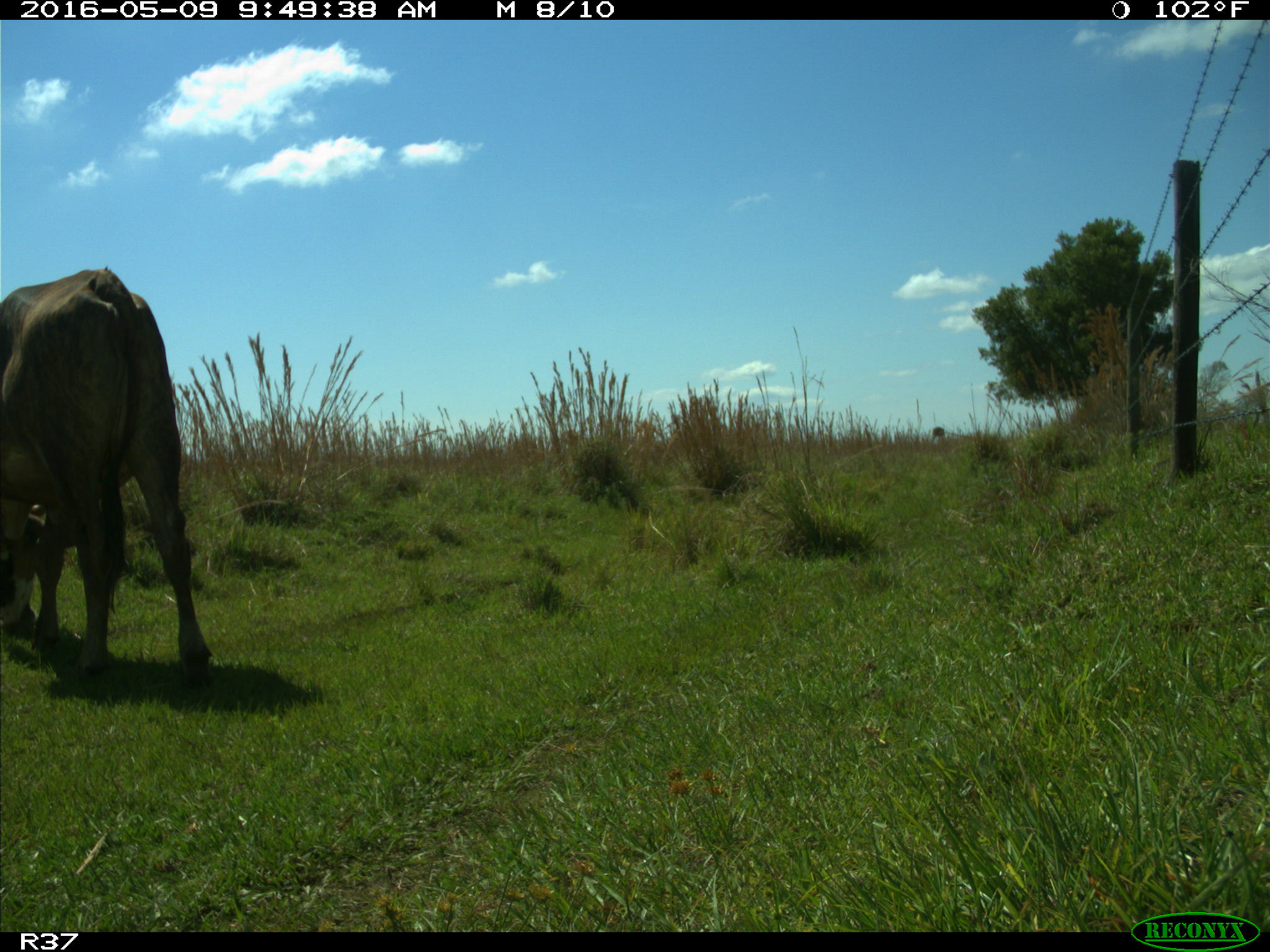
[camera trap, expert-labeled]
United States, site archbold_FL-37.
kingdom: Animalia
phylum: Chordata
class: Mammalia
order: Artiodactyla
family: Bovidae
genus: Bos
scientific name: Bos taurus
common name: domestic cow